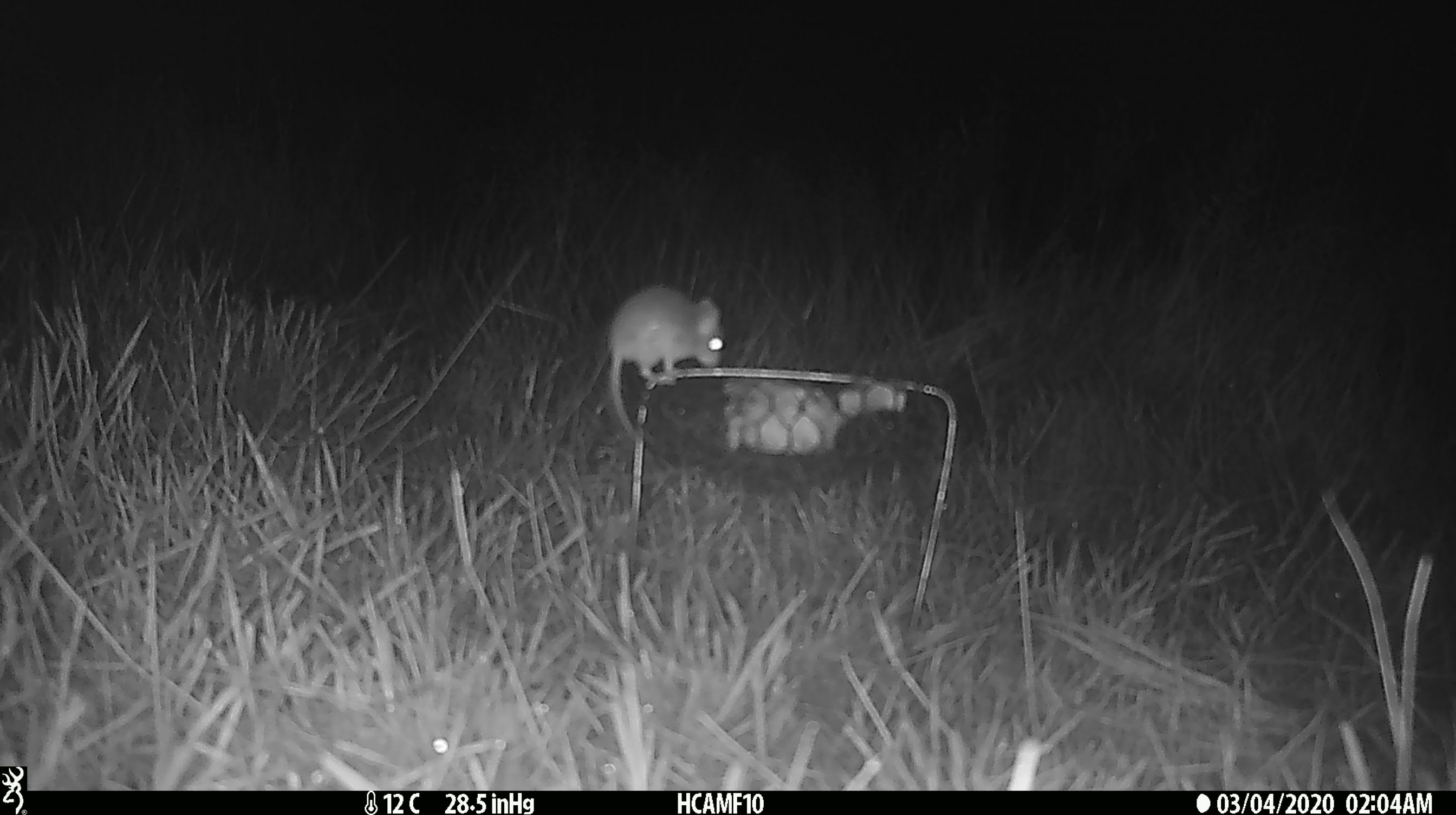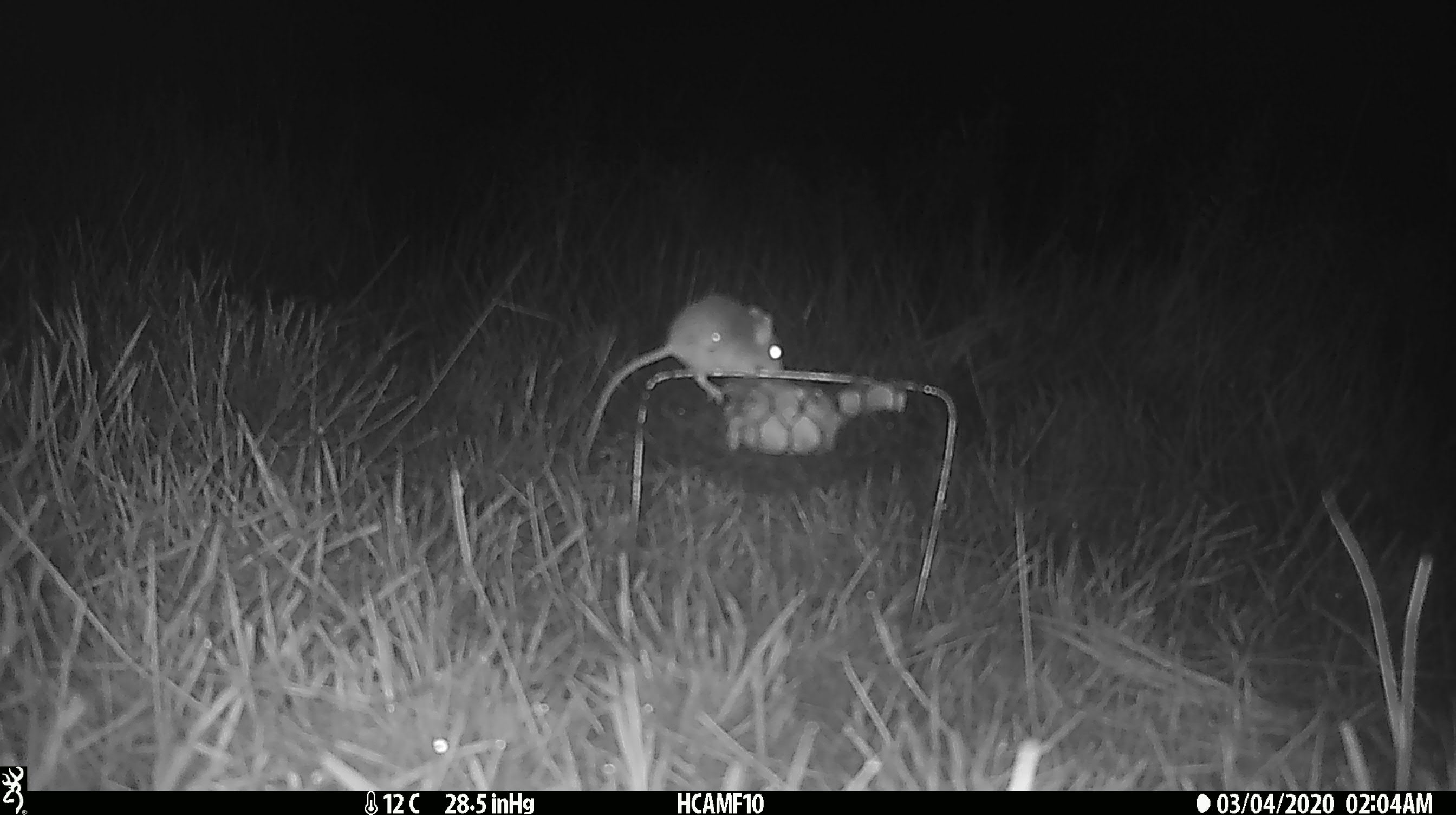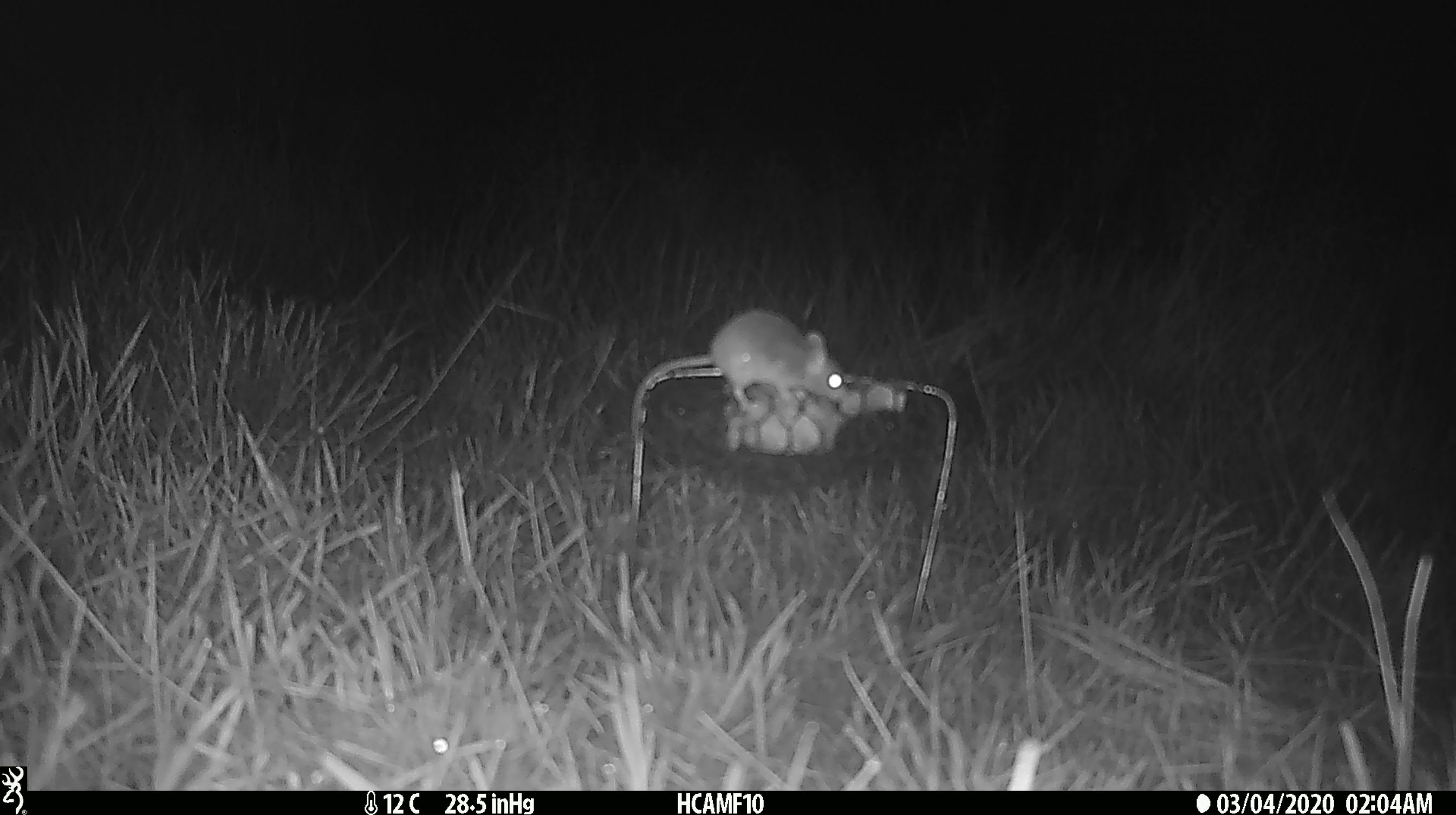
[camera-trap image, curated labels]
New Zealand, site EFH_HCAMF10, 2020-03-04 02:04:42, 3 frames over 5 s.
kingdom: Animalia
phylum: Chordata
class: Mammalia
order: Rodentia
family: Muridae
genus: Mus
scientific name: Mus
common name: mouse